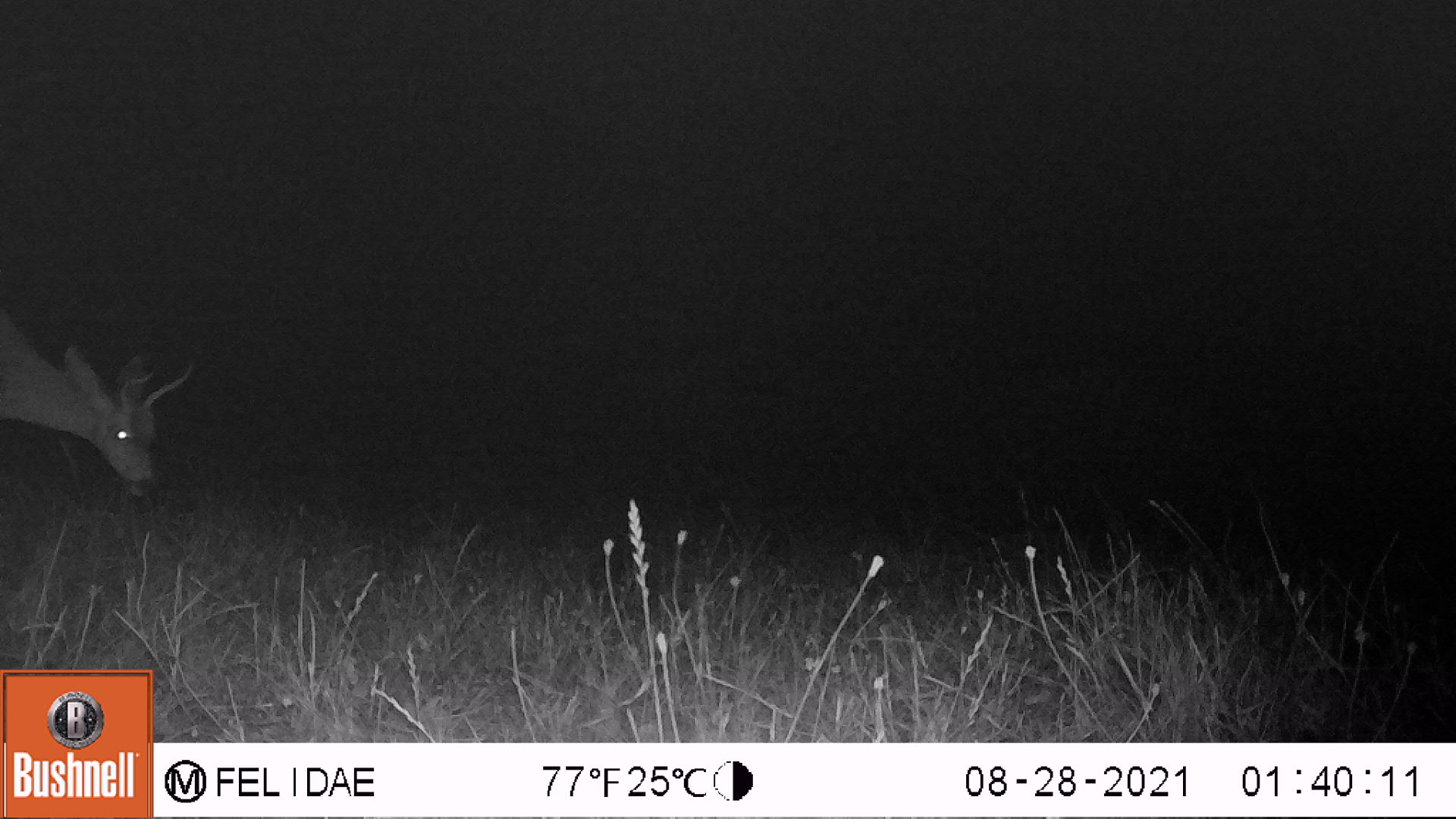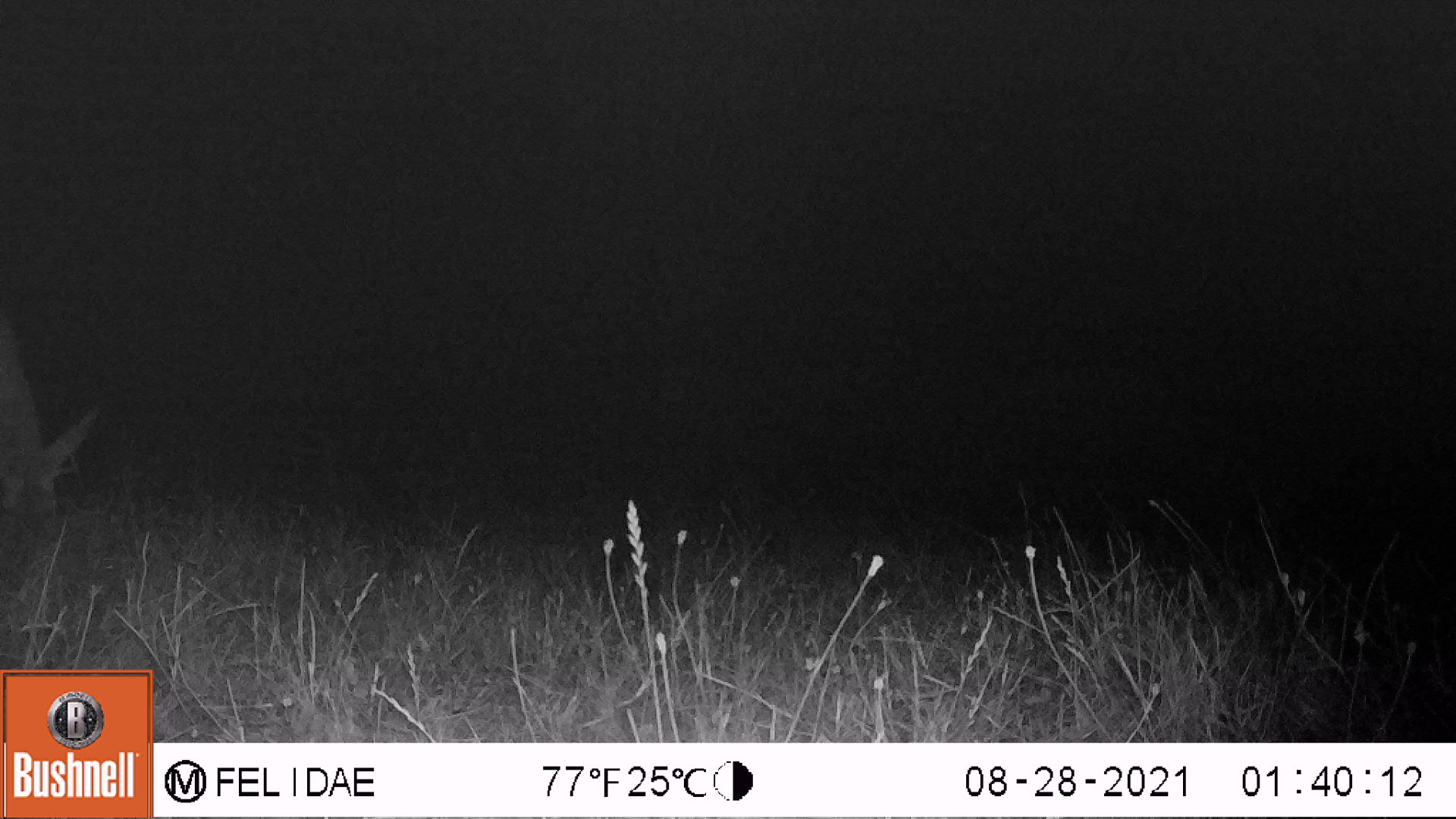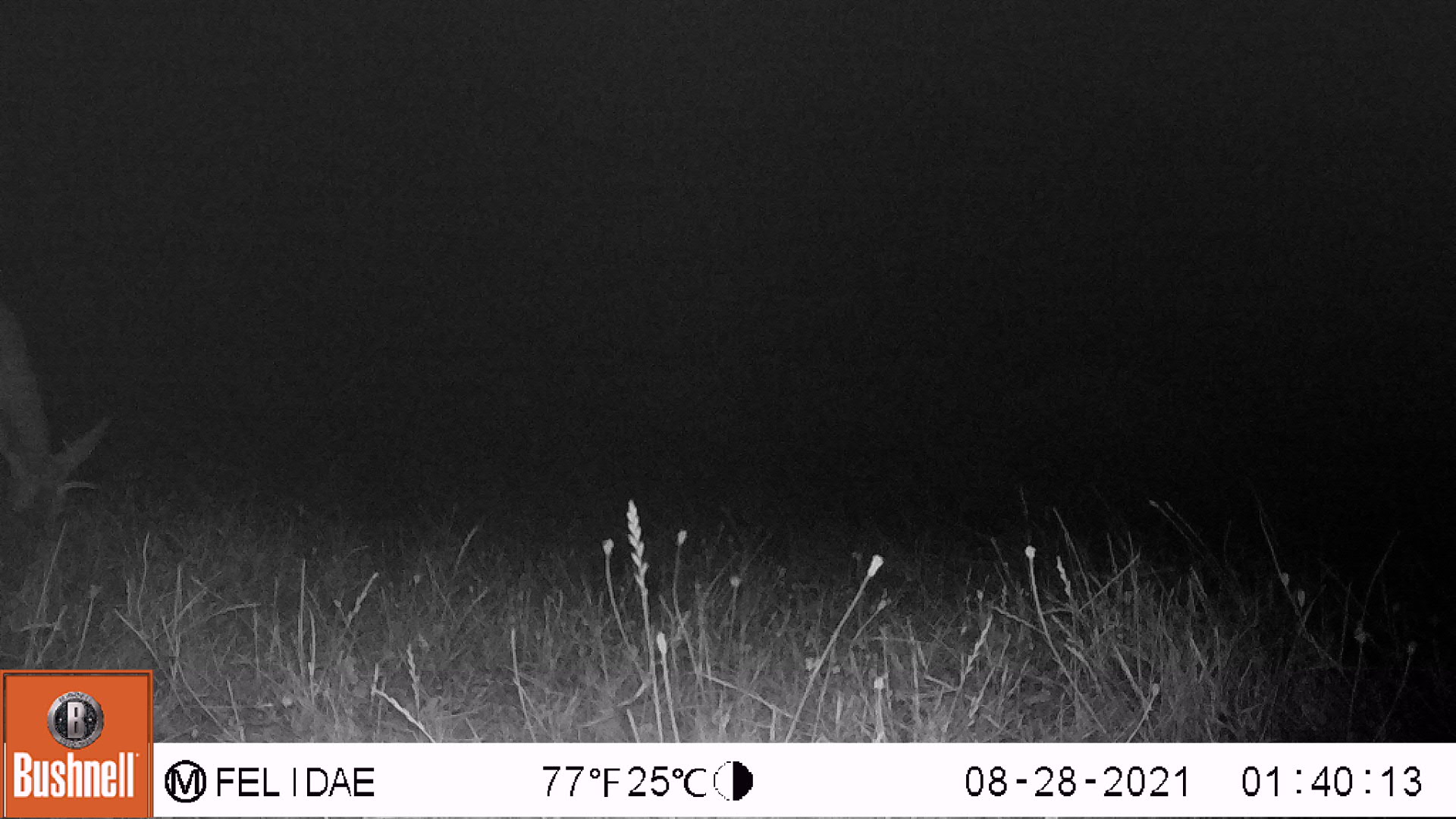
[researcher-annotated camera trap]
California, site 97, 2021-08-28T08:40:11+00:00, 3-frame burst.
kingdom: Animalia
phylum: Chordata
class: Mammalia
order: Artiodactyla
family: Cervidae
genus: Odocoileus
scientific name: Odocoileus hemionus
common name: mule deer